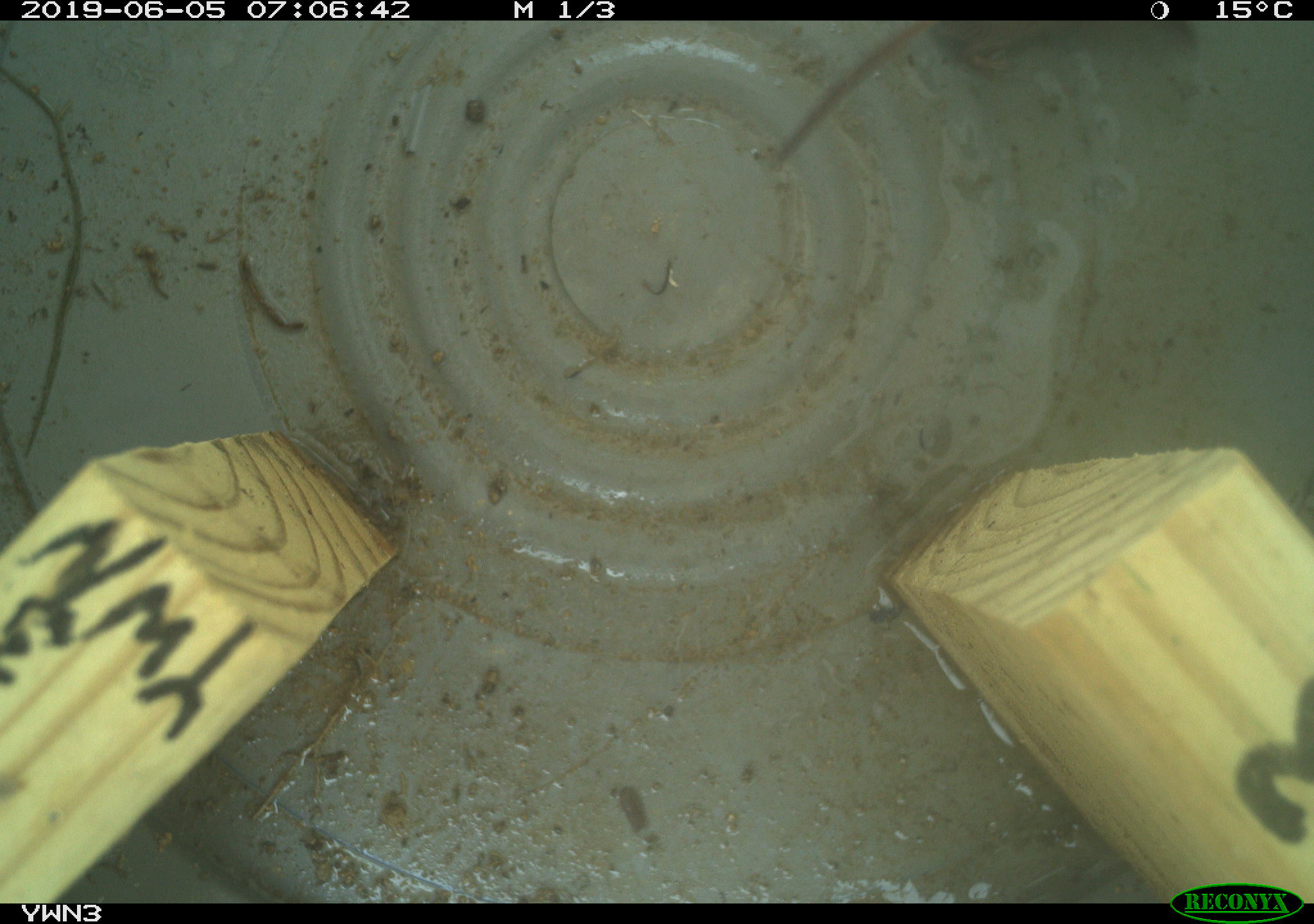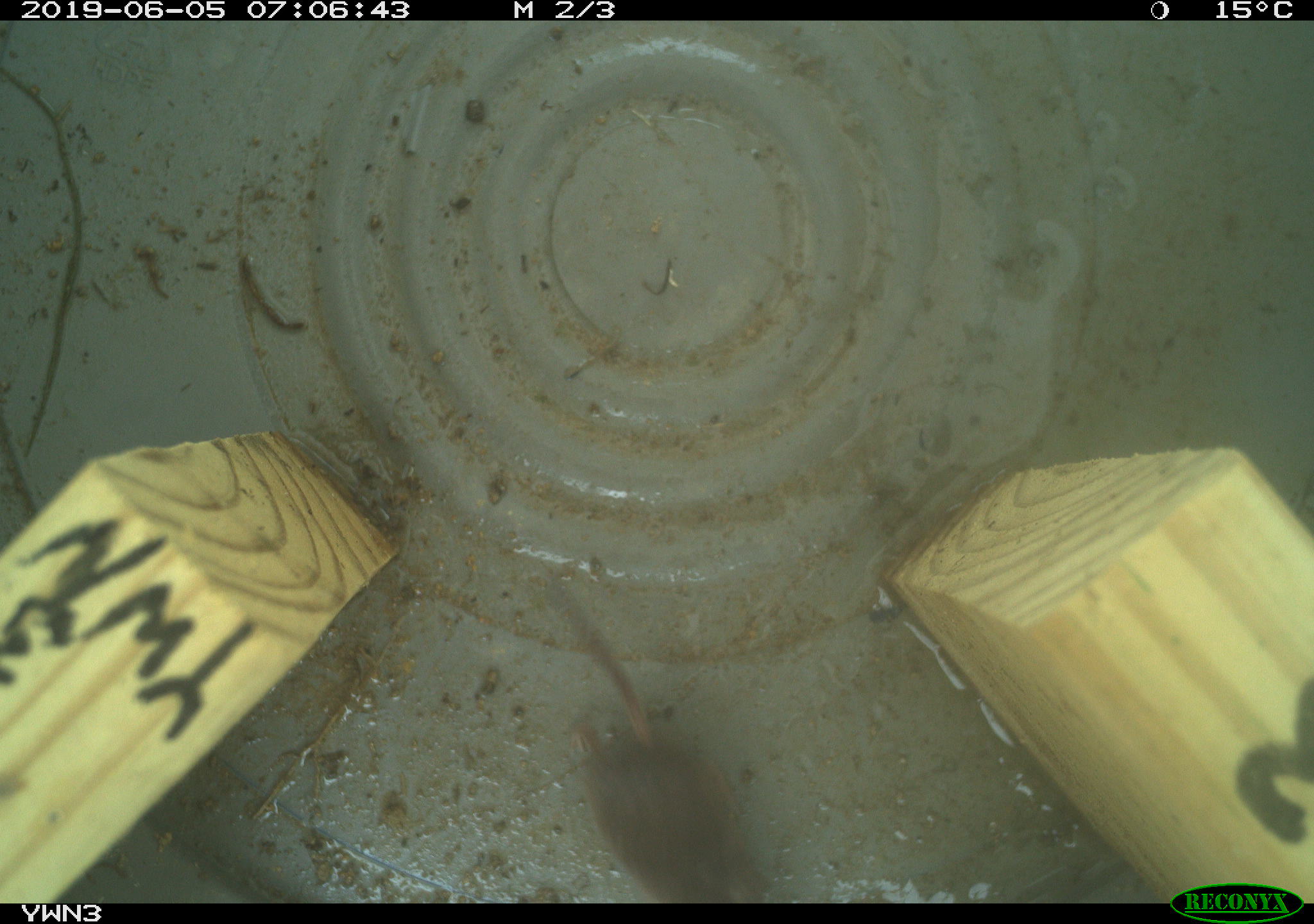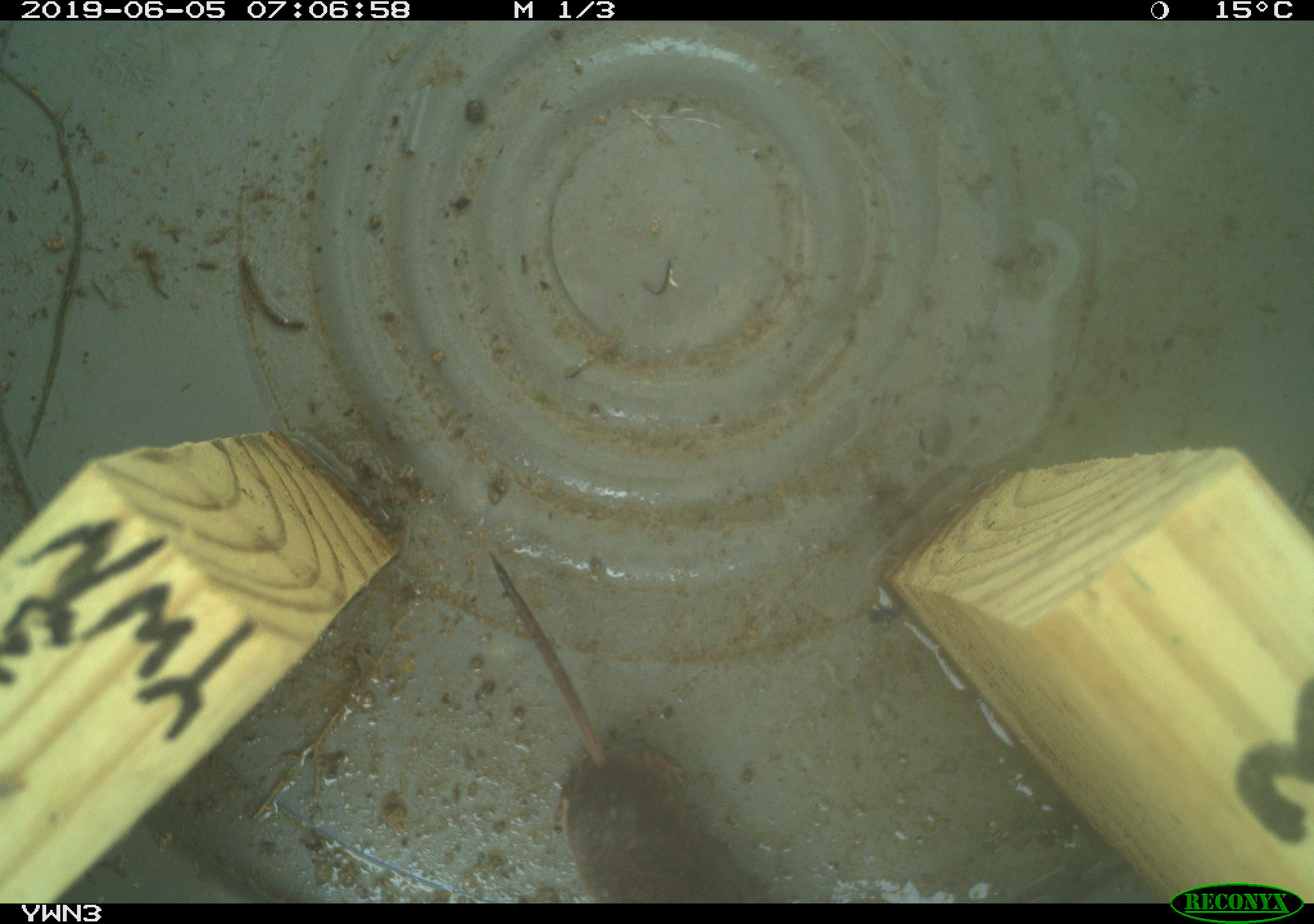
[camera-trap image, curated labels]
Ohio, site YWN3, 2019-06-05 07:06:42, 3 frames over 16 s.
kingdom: Animalia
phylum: Chordata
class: Mammalia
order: Eulipotyphla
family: Soricidae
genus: Sorex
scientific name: Sorex cinereus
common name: masked shrew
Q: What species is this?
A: Masked shrew (Sorex cinereus).